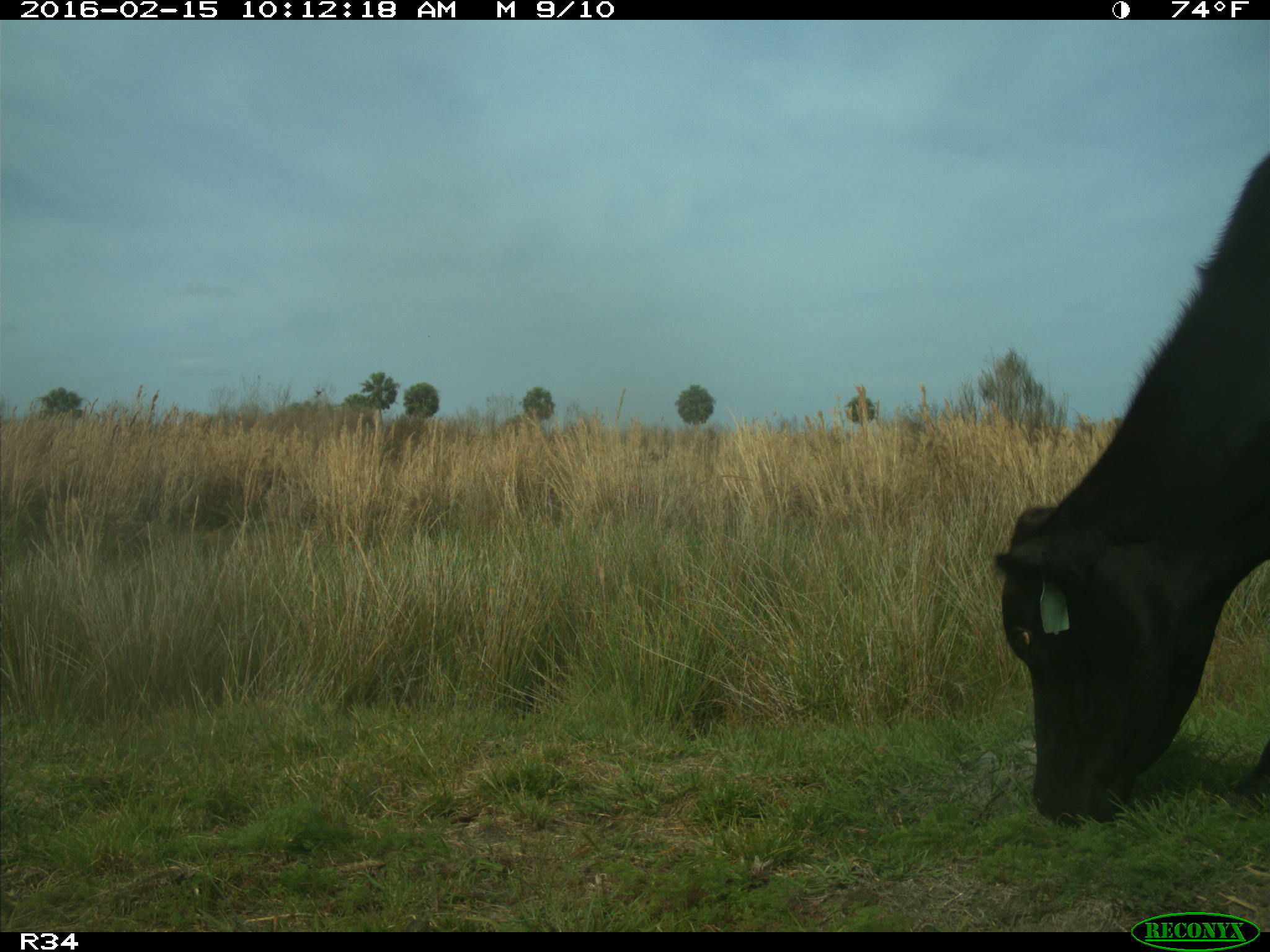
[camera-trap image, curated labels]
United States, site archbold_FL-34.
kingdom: Animalia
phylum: Chordata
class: Mammalia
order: Artiodactyla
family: Bovidae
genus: Bos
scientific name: Bos taurus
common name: domestic cow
Bos taurus (domestic cow).